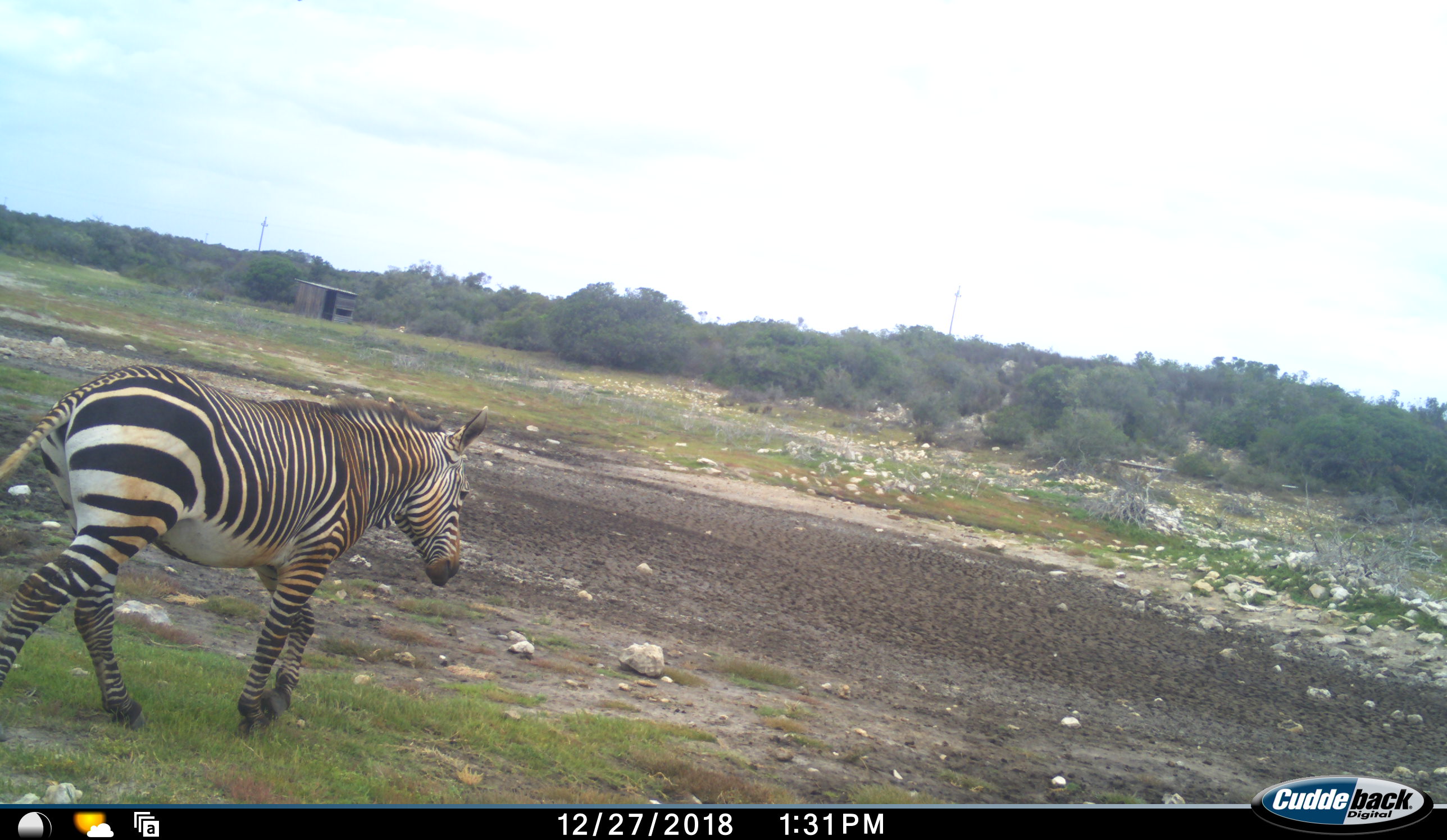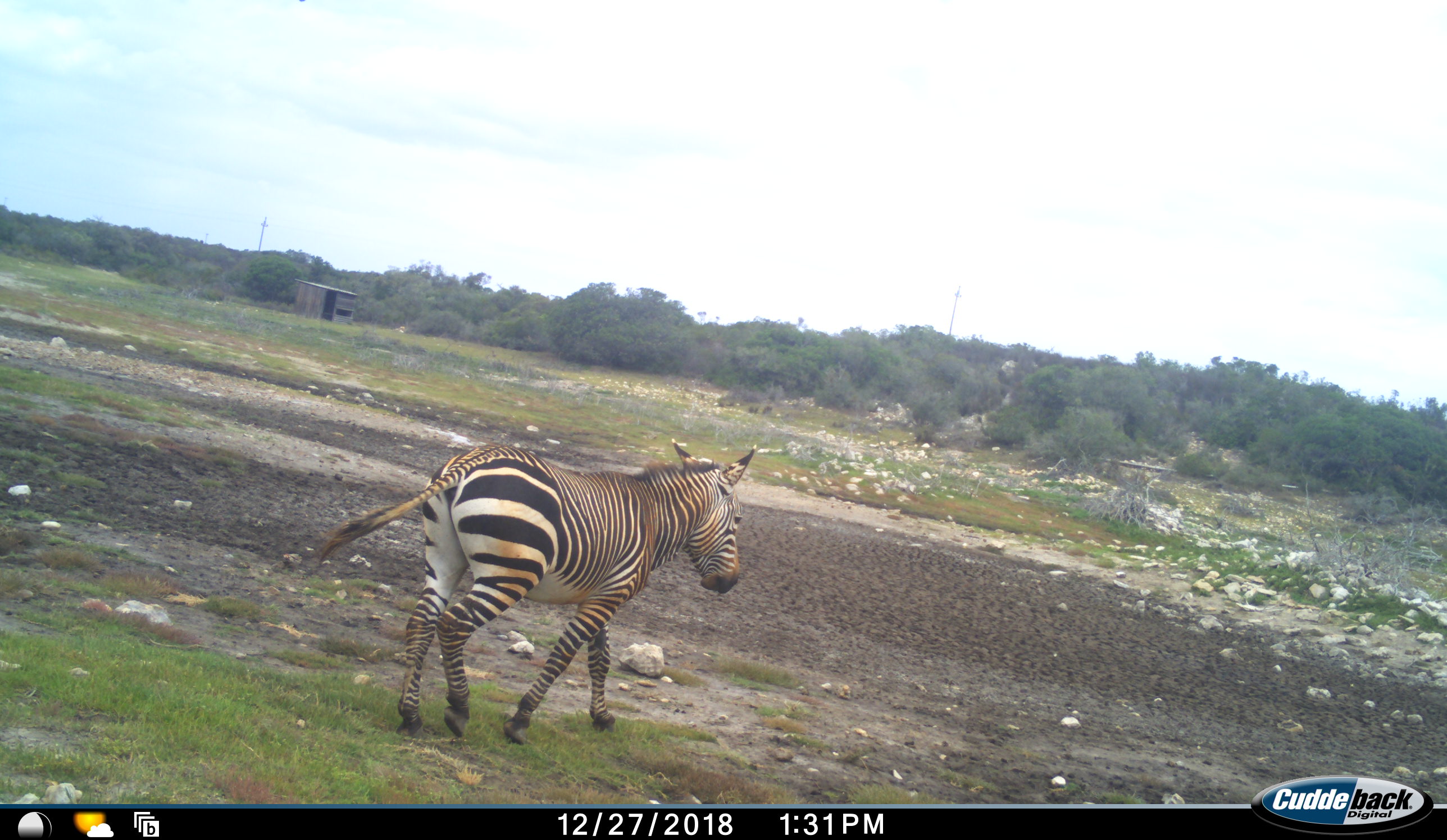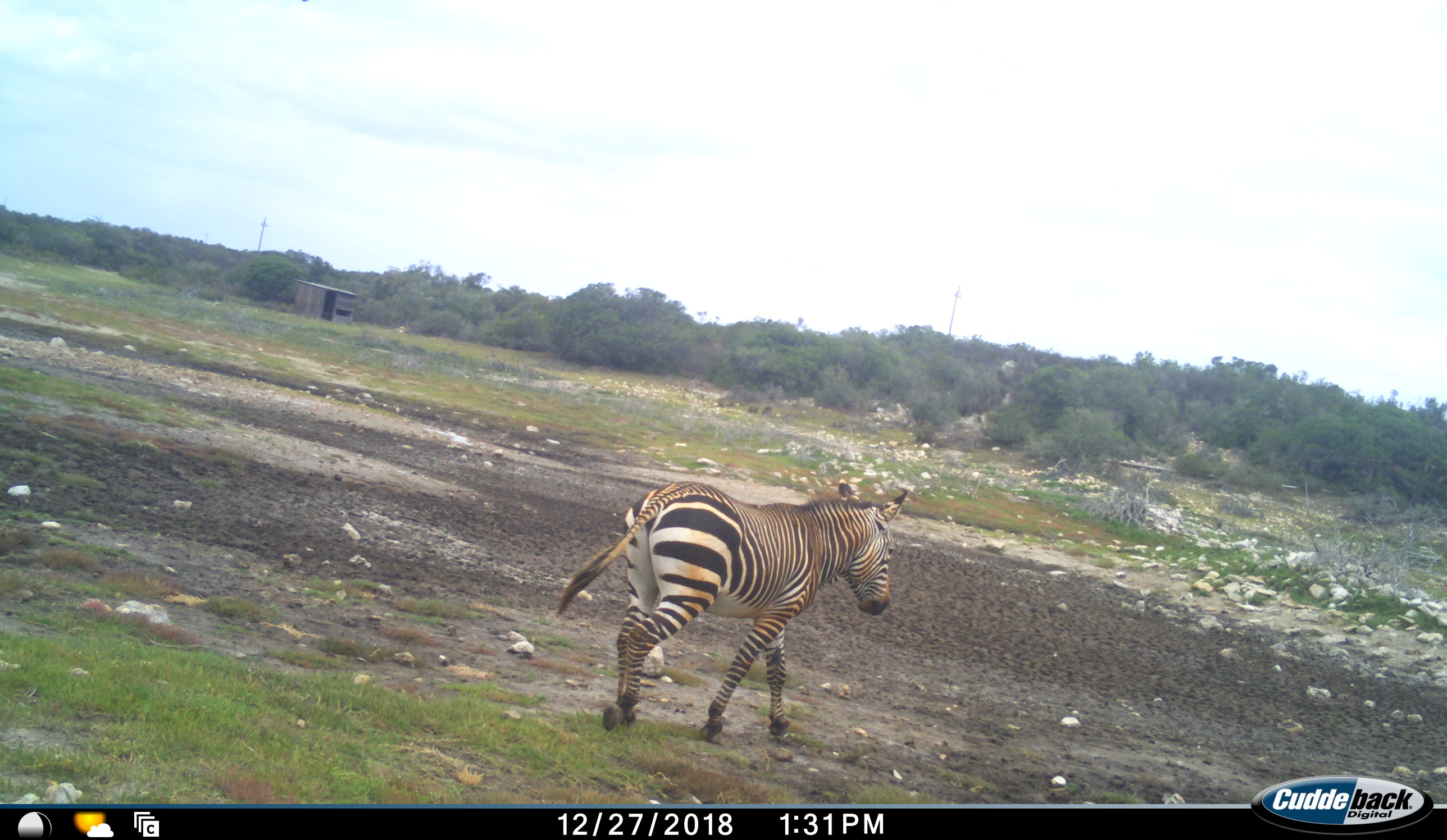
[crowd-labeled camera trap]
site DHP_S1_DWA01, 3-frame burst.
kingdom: Animalia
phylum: Chordata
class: Mammalia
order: Perissodactyla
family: Equidae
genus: Equus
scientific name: Equus zebra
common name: mountain zebra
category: zebramountain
Zebramountain (mountain zebra) (Equus zebra), count 1. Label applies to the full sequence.